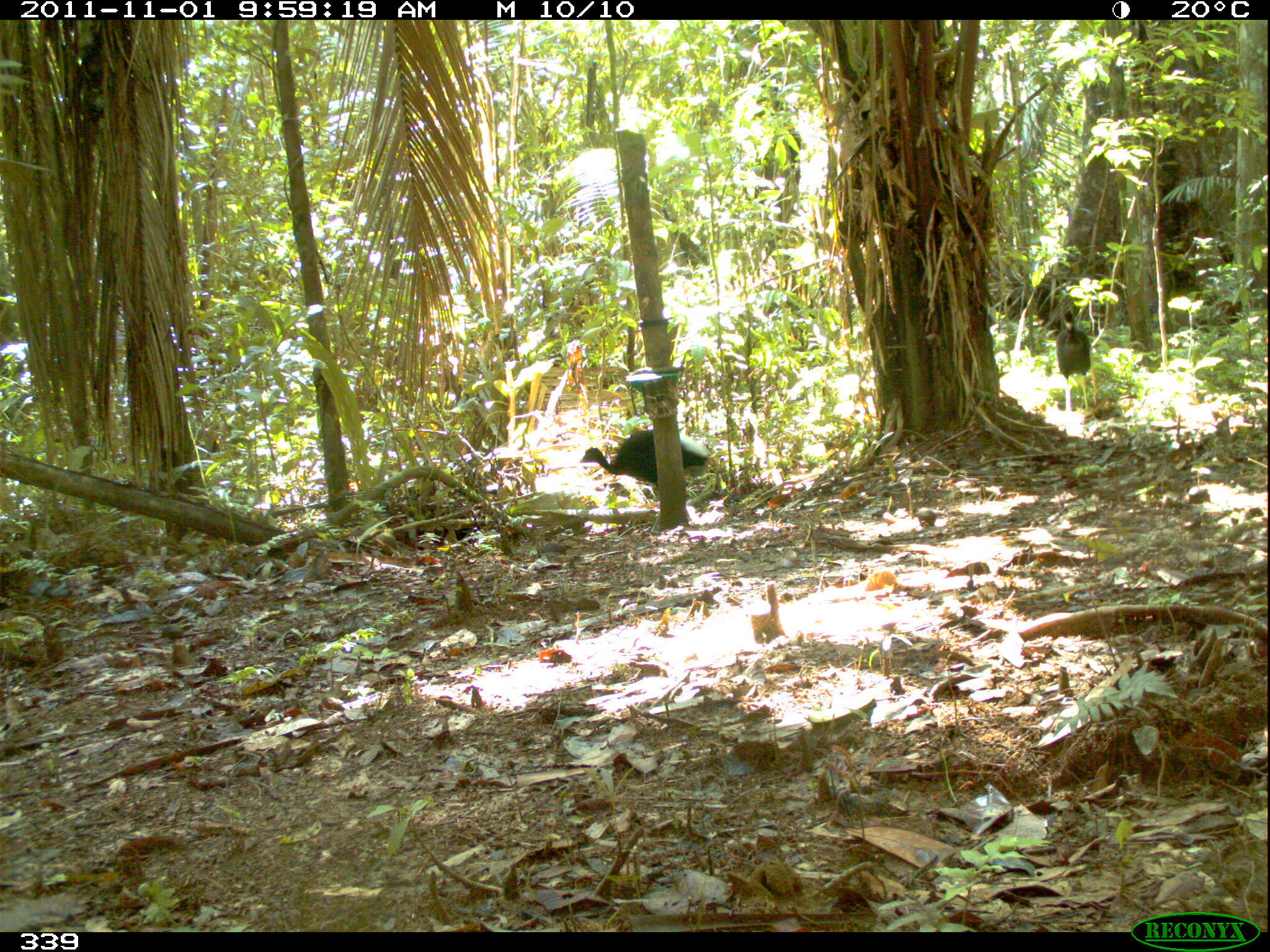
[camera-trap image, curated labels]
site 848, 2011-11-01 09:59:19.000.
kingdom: Animalia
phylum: Chordata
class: Aves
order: Gruiformes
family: Psophiidae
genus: Psophia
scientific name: Psophia leucoptera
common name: pale-winged trumpeter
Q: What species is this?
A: Psophia leucoptera (pale-winged trumpeter).